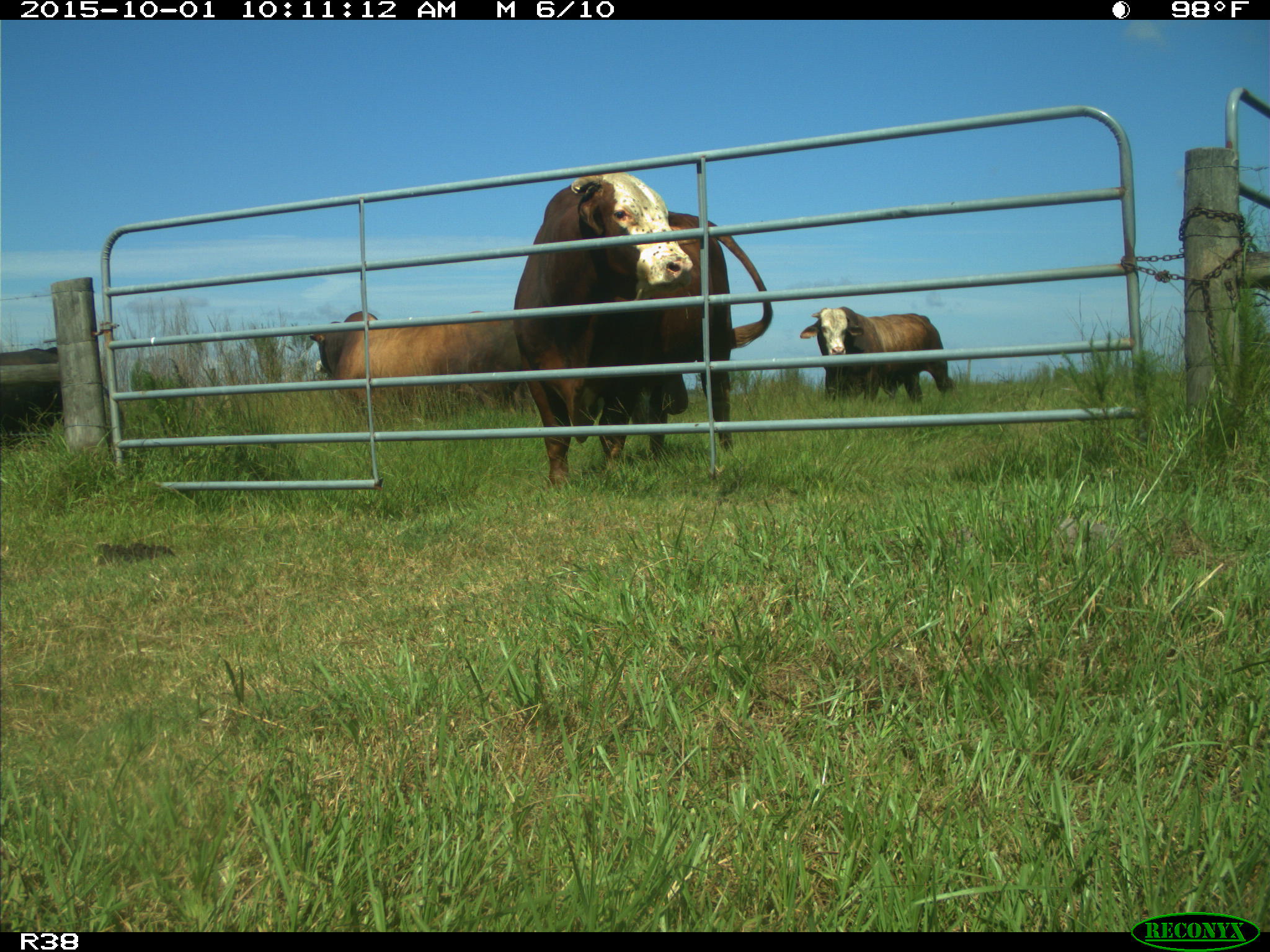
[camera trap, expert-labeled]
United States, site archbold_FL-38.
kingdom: Animalia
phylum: Chordata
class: Mammalia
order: Artiodactyla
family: Bovidae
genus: Bos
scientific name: Bos taurus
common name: domestic cow